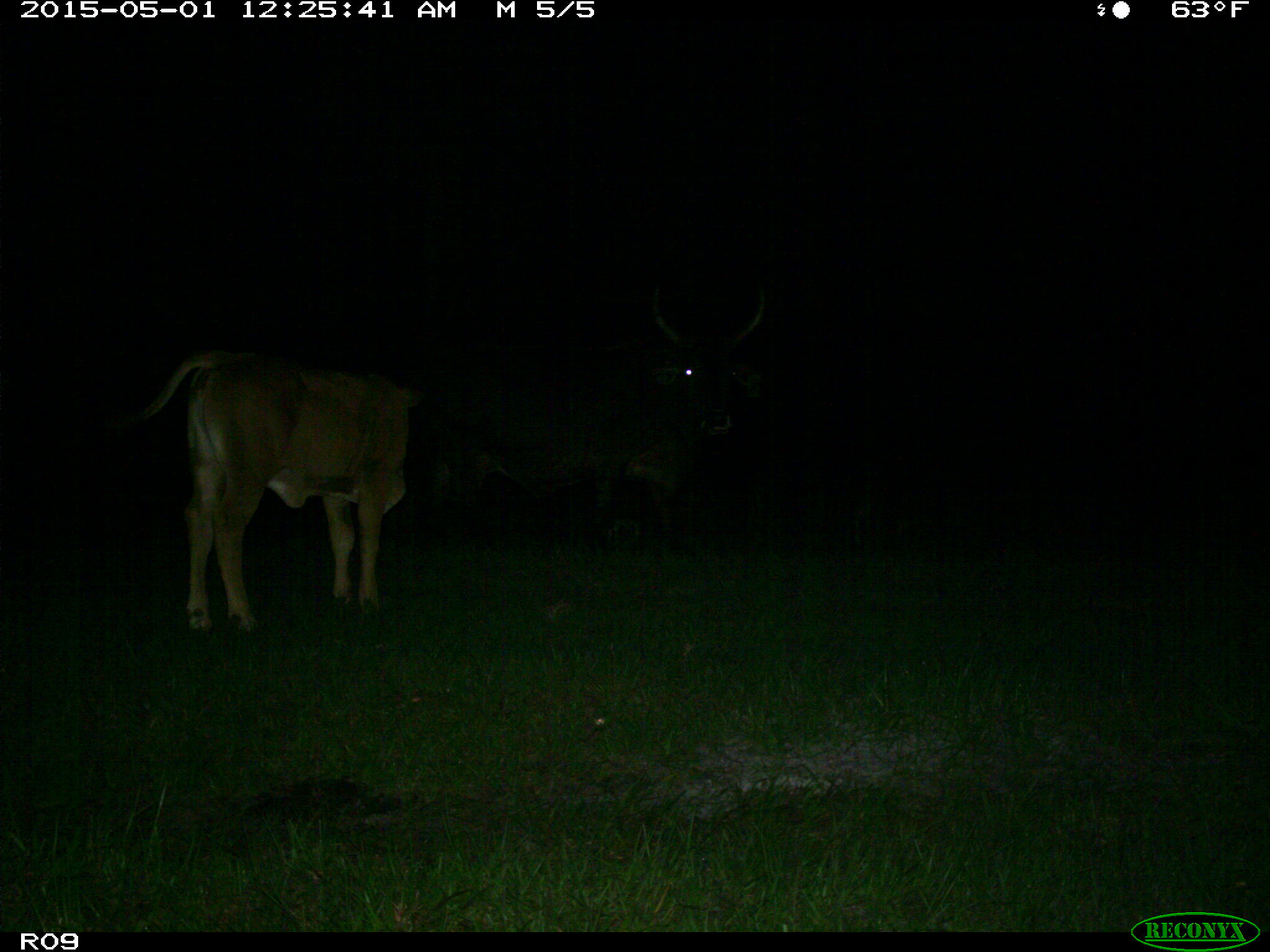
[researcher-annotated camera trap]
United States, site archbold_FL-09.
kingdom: Animalia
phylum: Chordata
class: Mammalia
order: Artiodactyla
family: Bovidae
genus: Bos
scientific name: Bos taurus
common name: domestic cow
Bos taurus (domestic cow).